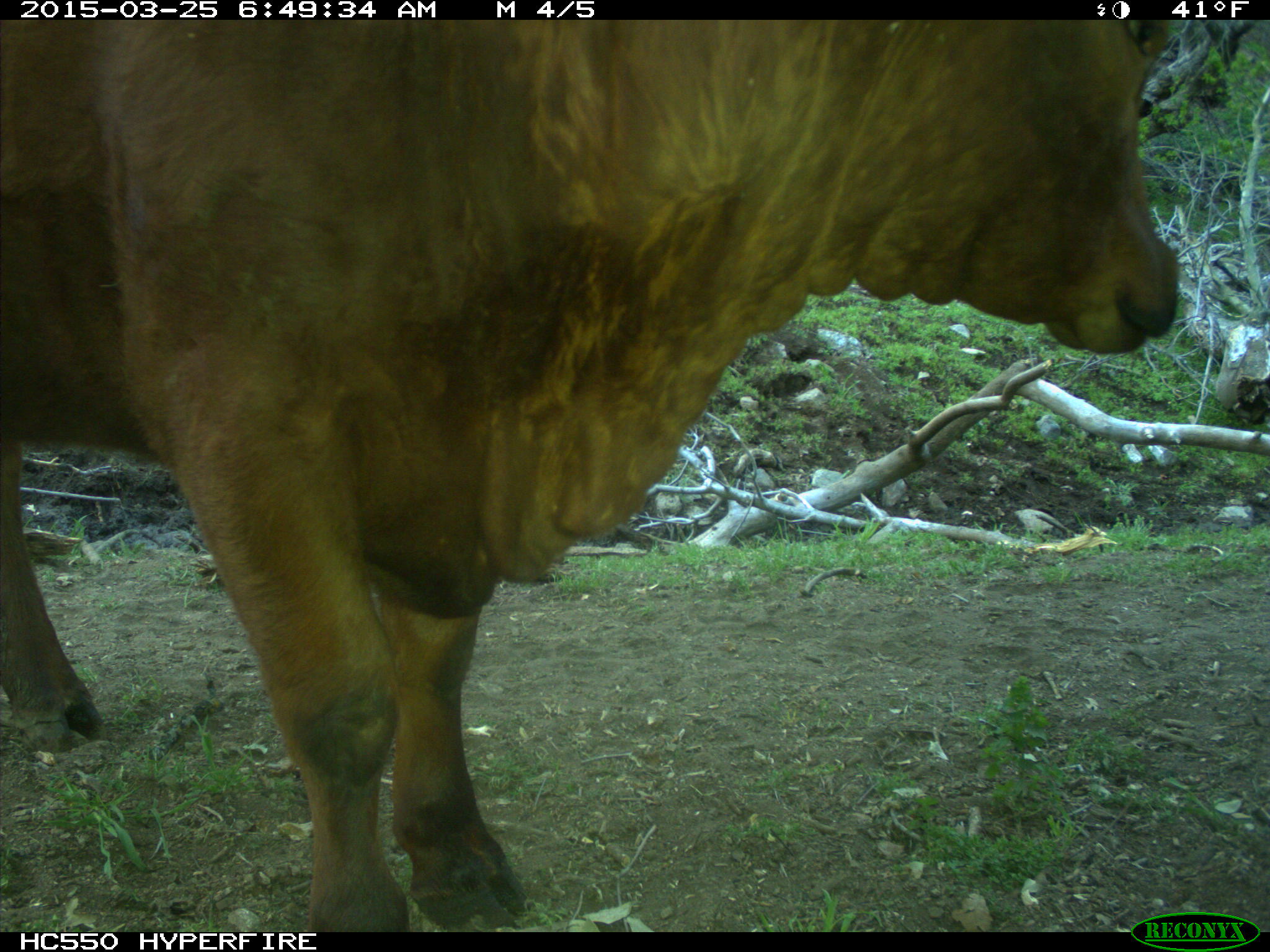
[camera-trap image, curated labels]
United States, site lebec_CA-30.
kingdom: Animalia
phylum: Chordata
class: Mammalia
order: Artiodactyla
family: Bovidae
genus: Bos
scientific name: Bos taurus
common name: domestic cow